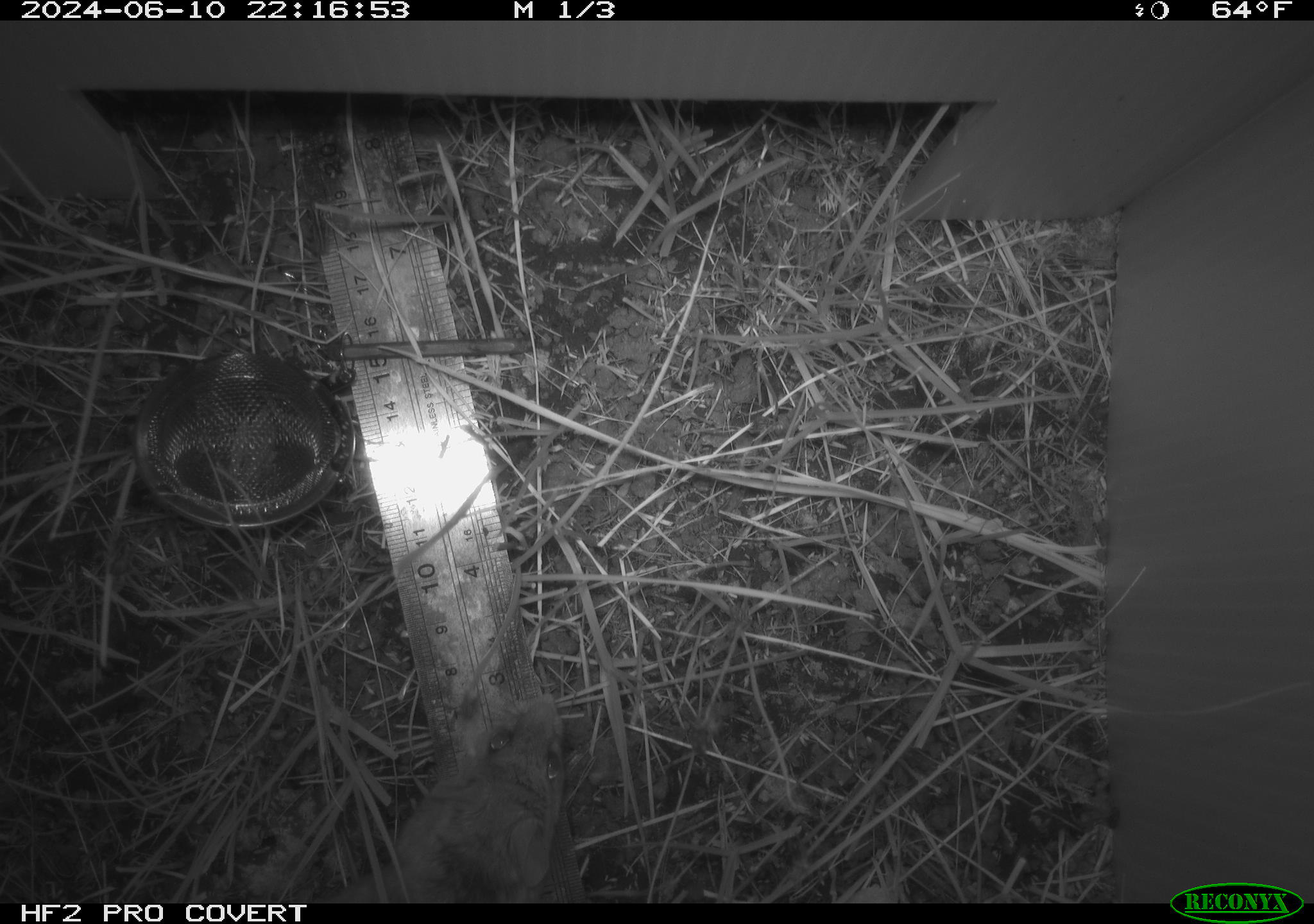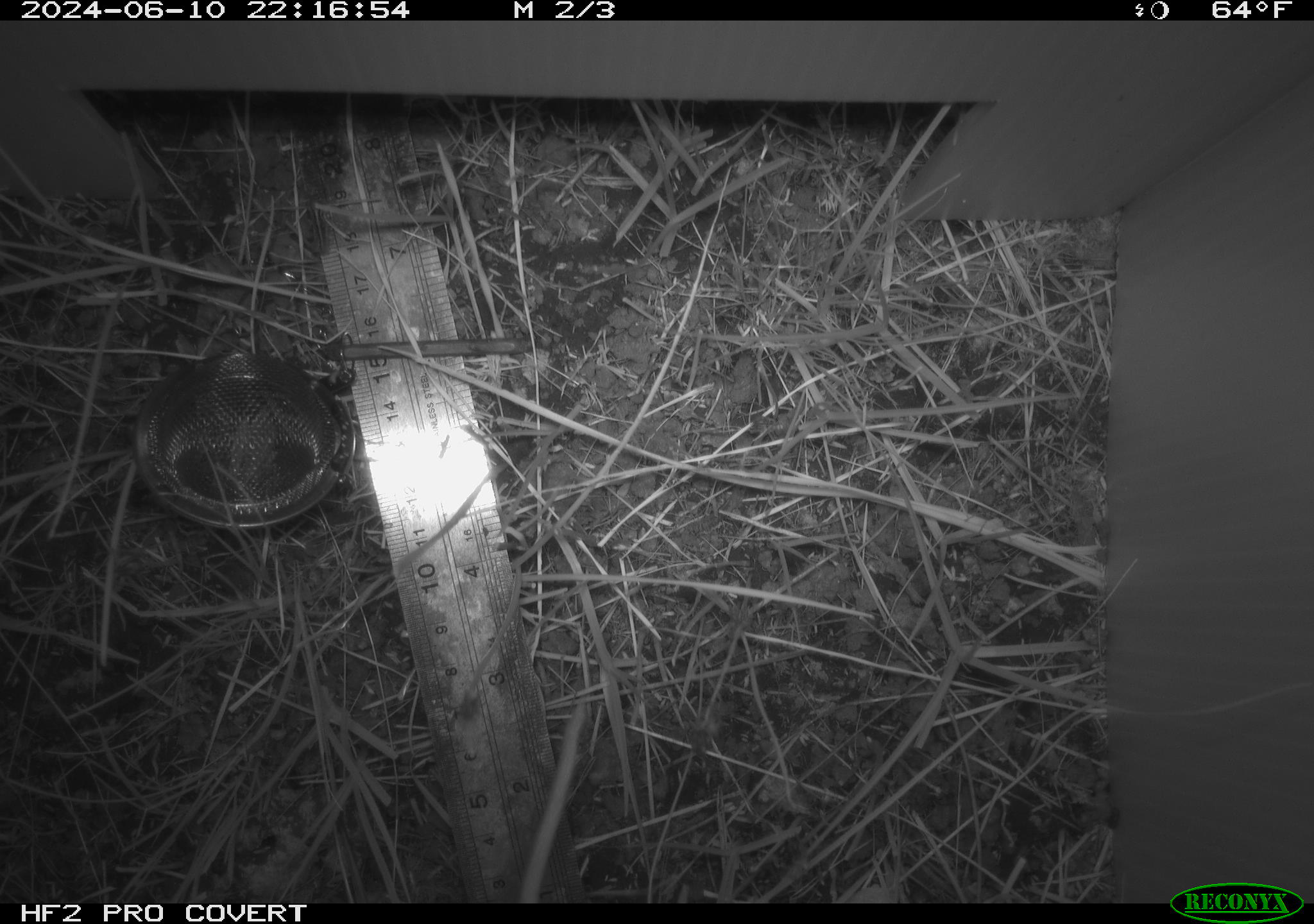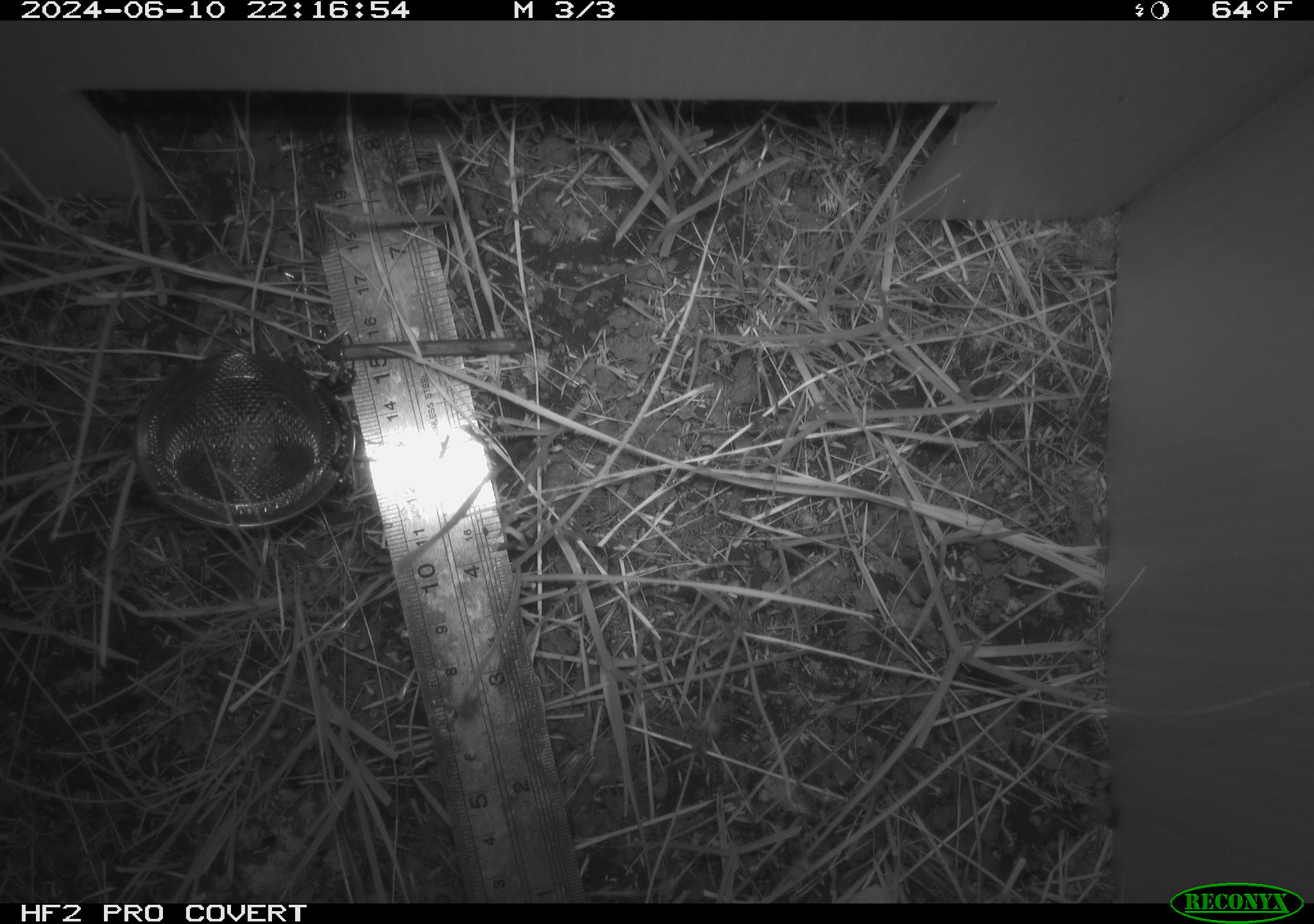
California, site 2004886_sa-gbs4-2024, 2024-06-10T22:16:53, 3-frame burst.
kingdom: Animalia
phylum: Chordata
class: Mammalia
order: Rodentia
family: Cricetidae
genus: Neotoma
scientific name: Neotoma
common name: pack rat or woodrat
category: neotoma species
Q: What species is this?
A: Neotoma species (pack rat or woodrat) (Neotoma).